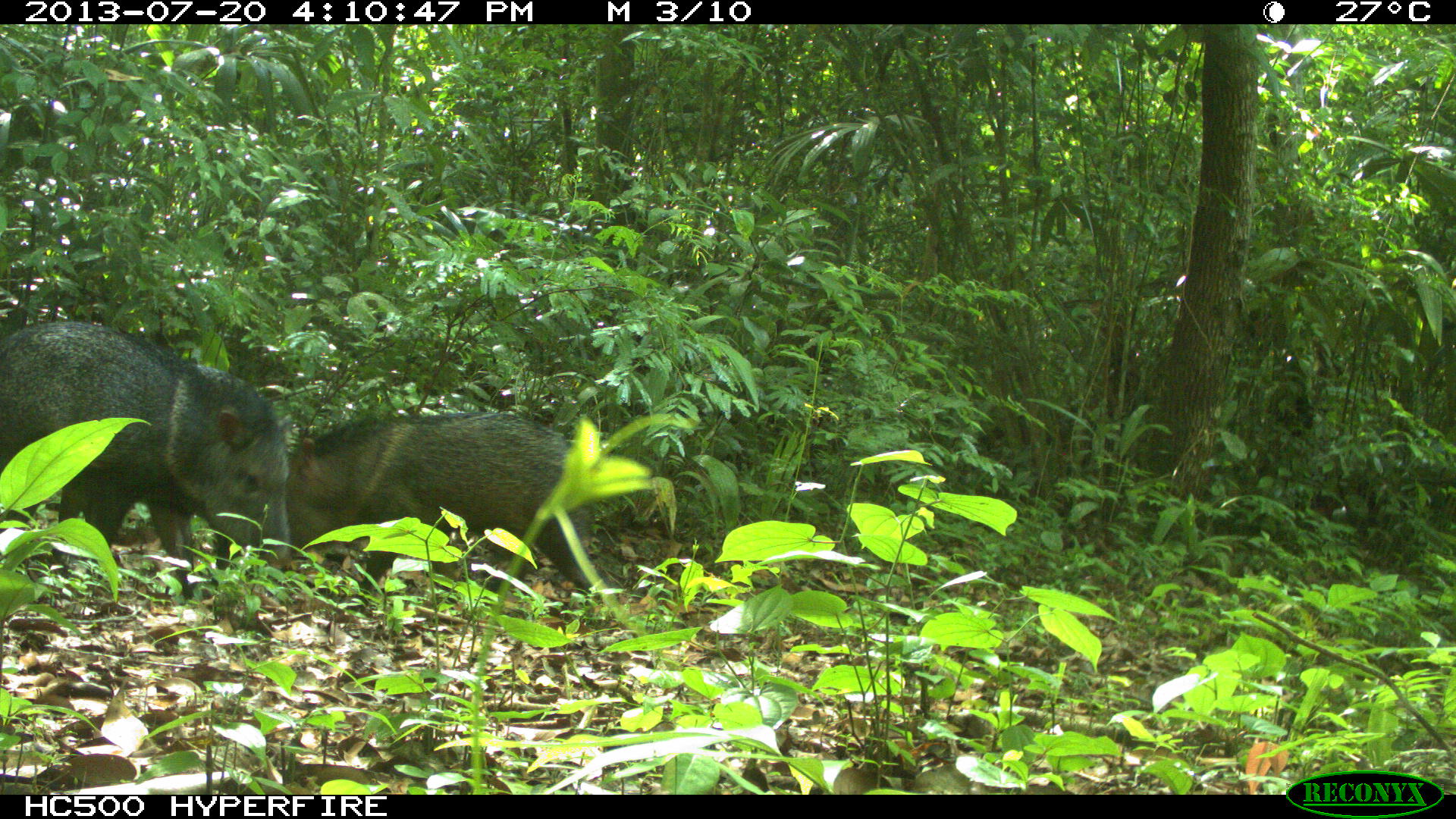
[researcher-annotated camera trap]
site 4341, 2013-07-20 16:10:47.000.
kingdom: Animalia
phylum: Chordata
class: Mammalia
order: Artiodactyla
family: Tayassuidae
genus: Pecari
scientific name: Pecari tajacu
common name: collared peccary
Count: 2.